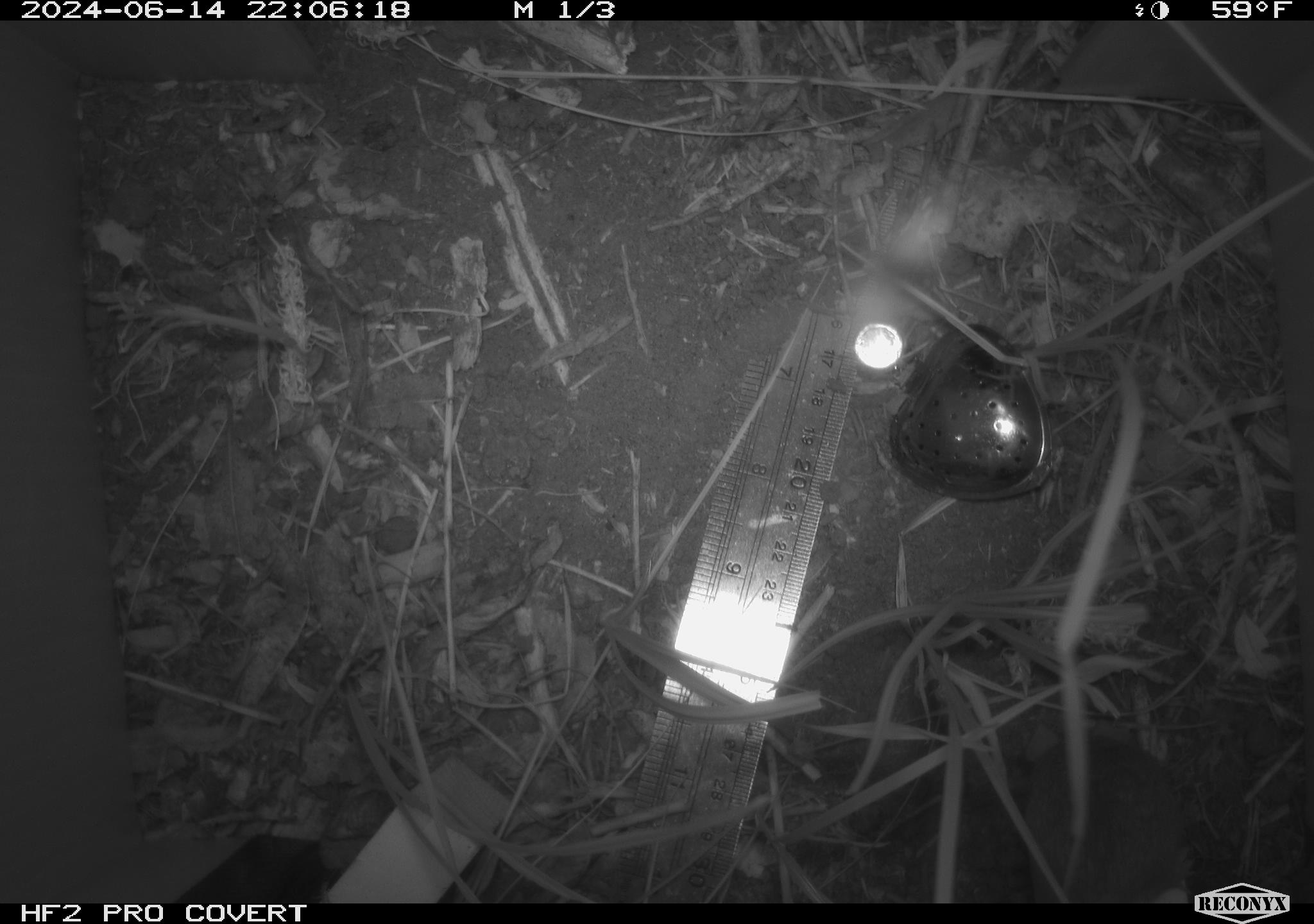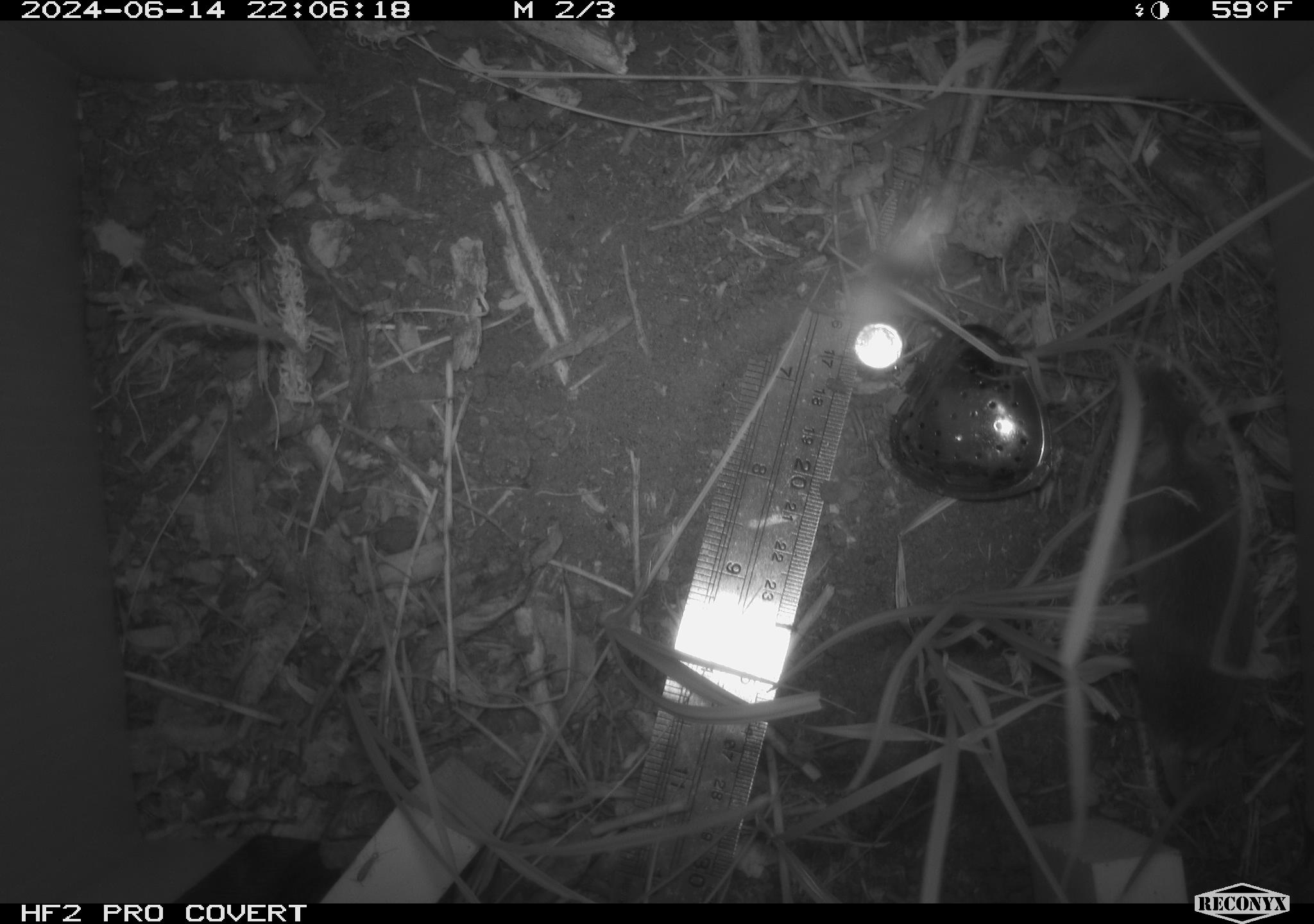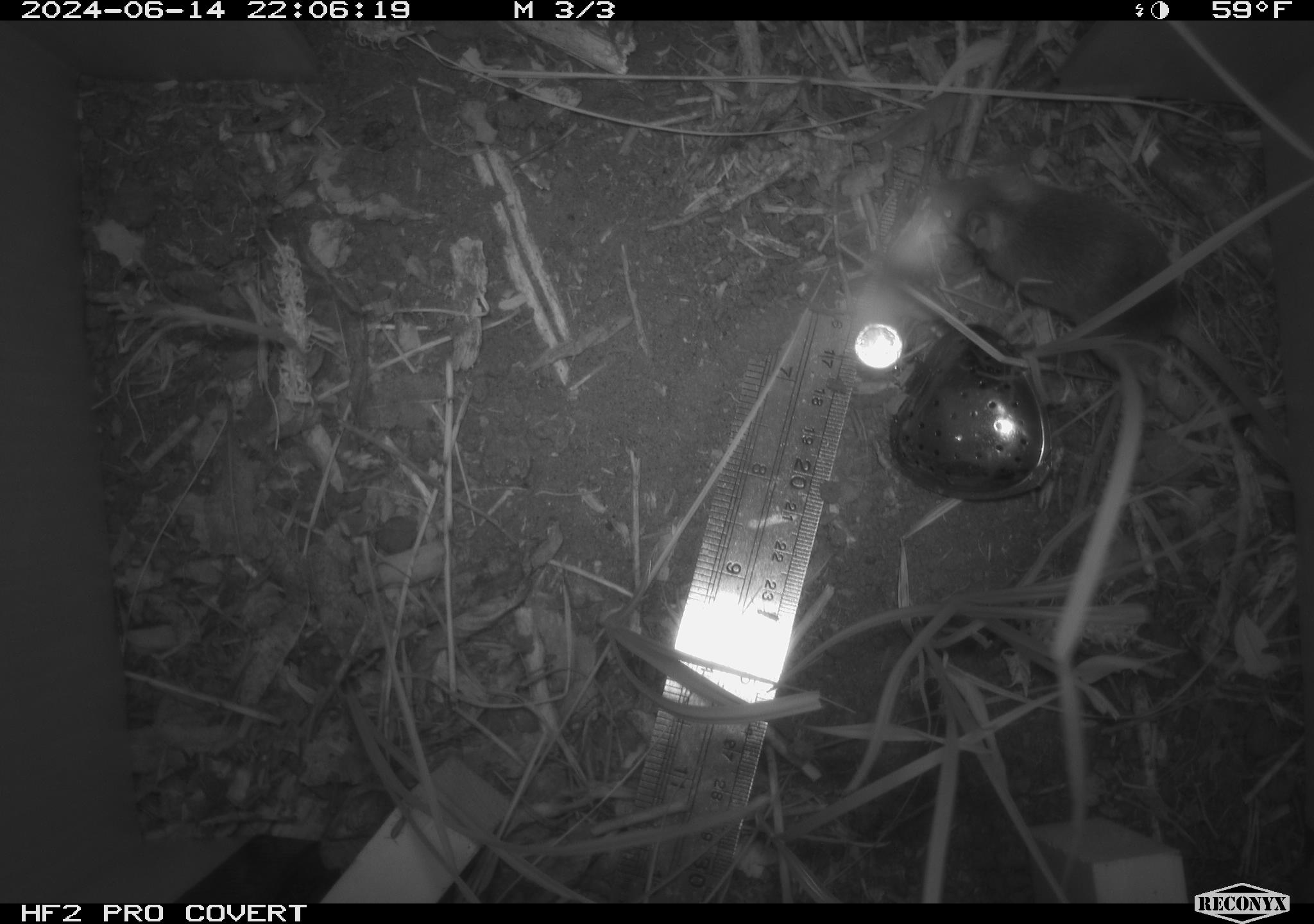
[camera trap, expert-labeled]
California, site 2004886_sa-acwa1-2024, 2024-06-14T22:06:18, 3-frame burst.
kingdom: Animalia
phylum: Chordata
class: Mammalia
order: Rodentia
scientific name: Rodentia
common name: mouse species